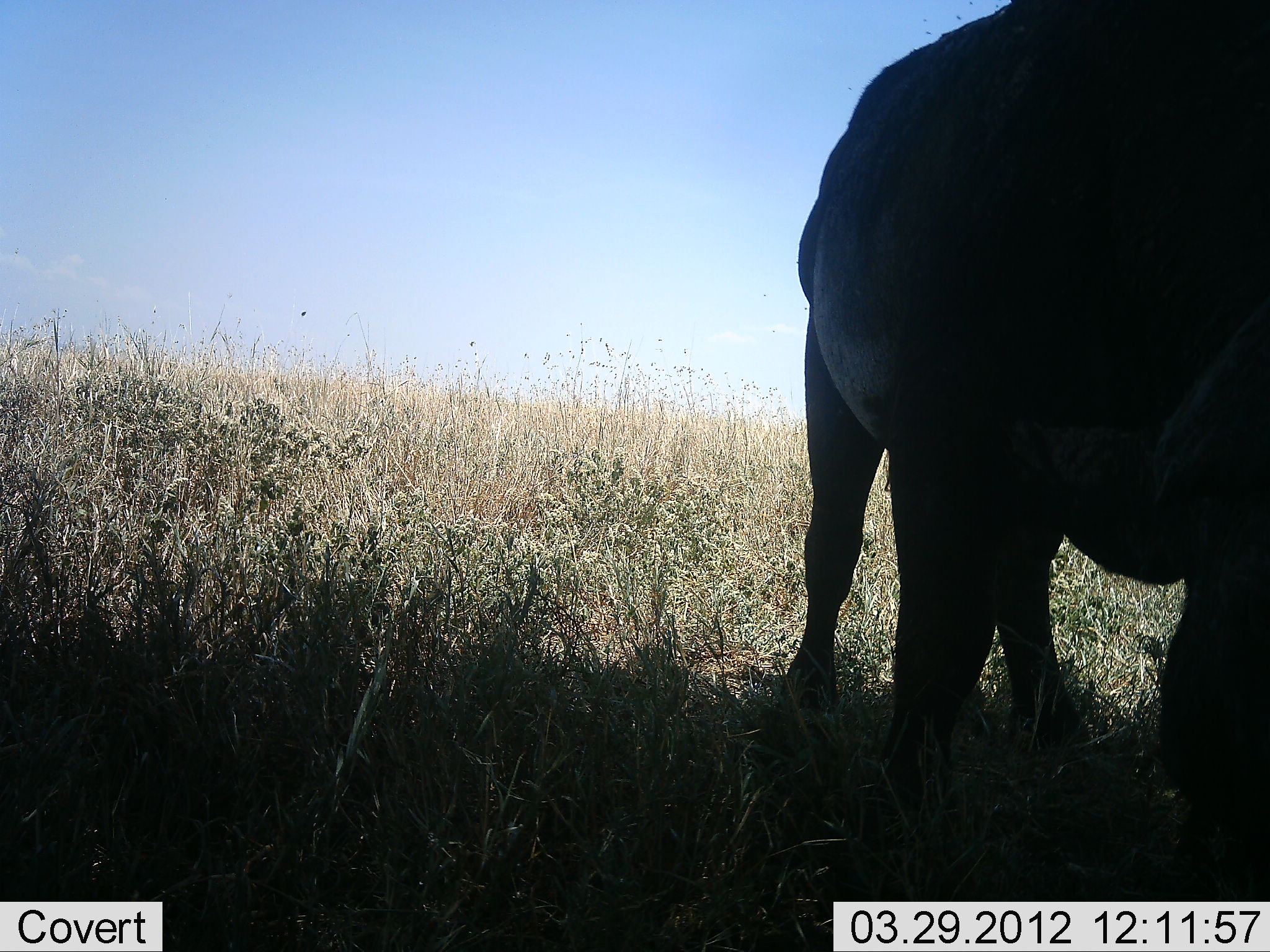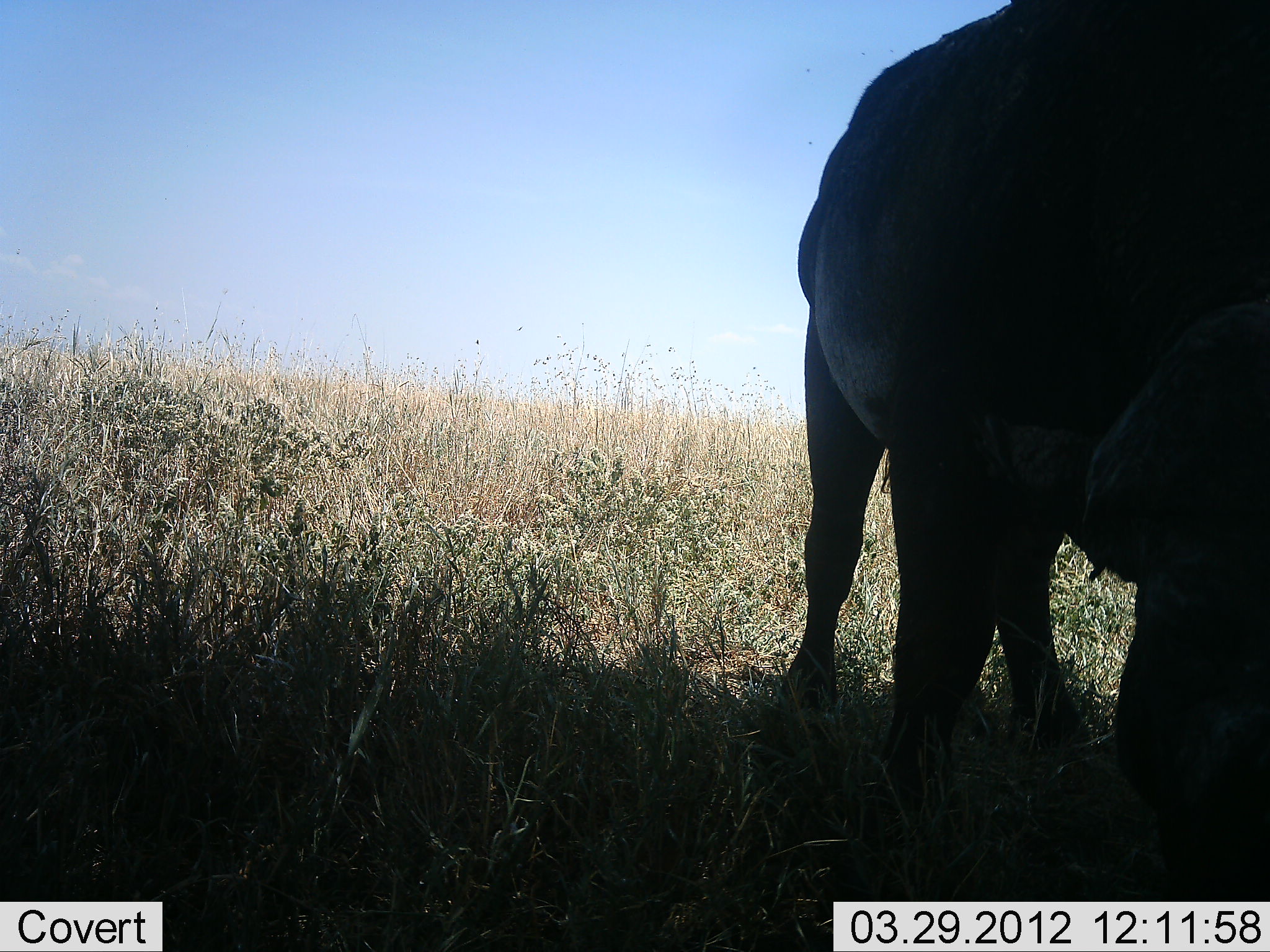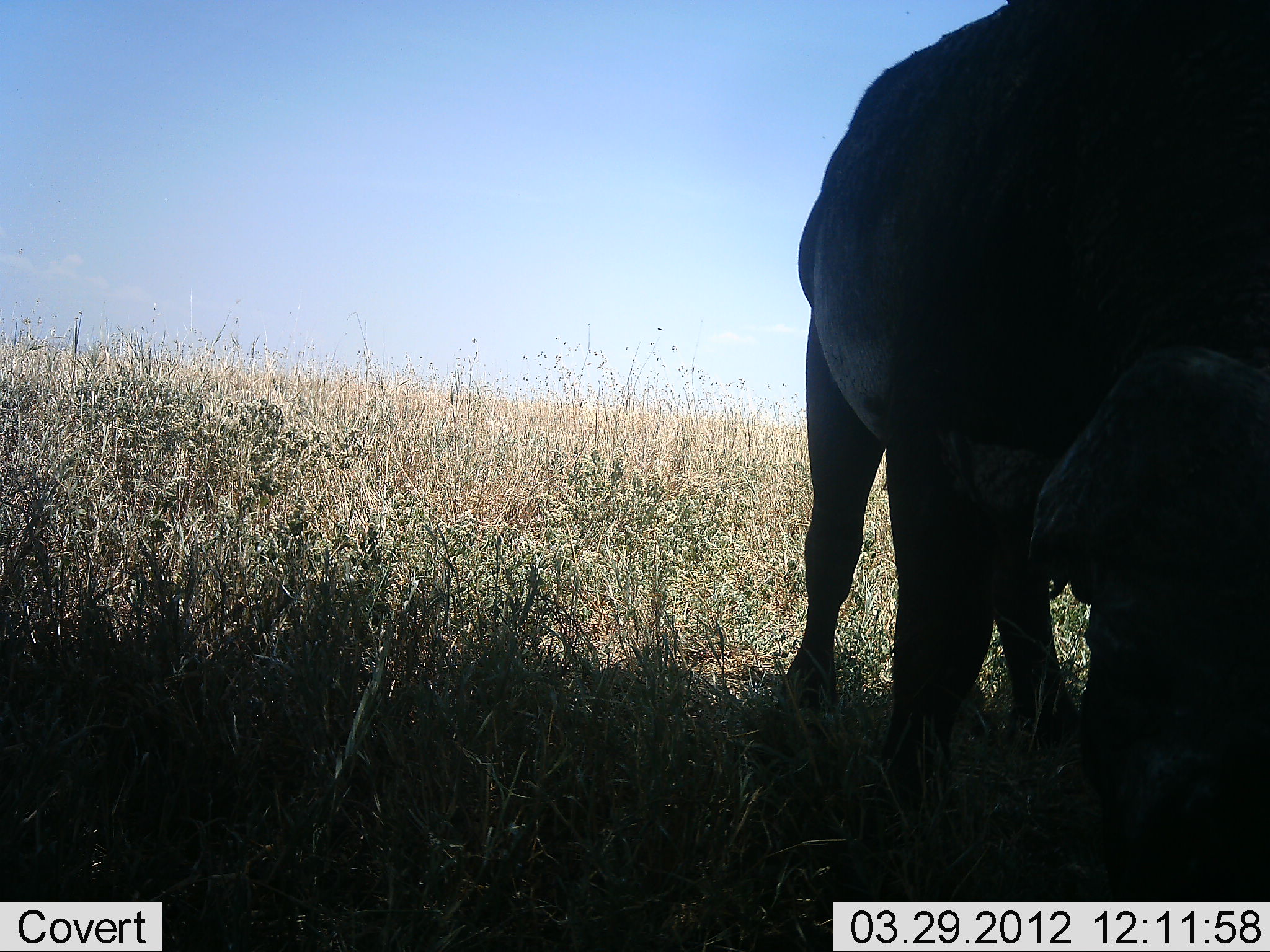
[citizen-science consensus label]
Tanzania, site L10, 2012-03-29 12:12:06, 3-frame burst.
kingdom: Animalia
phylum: Chordata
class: Mammalia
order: Artiodactyla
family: Bovidae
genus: Syncerus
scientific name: Syncerus caffer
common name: cape buffalo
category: buffalo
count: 1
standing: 60%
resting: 7%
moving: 0%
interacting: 0%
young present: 0%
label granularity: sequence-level